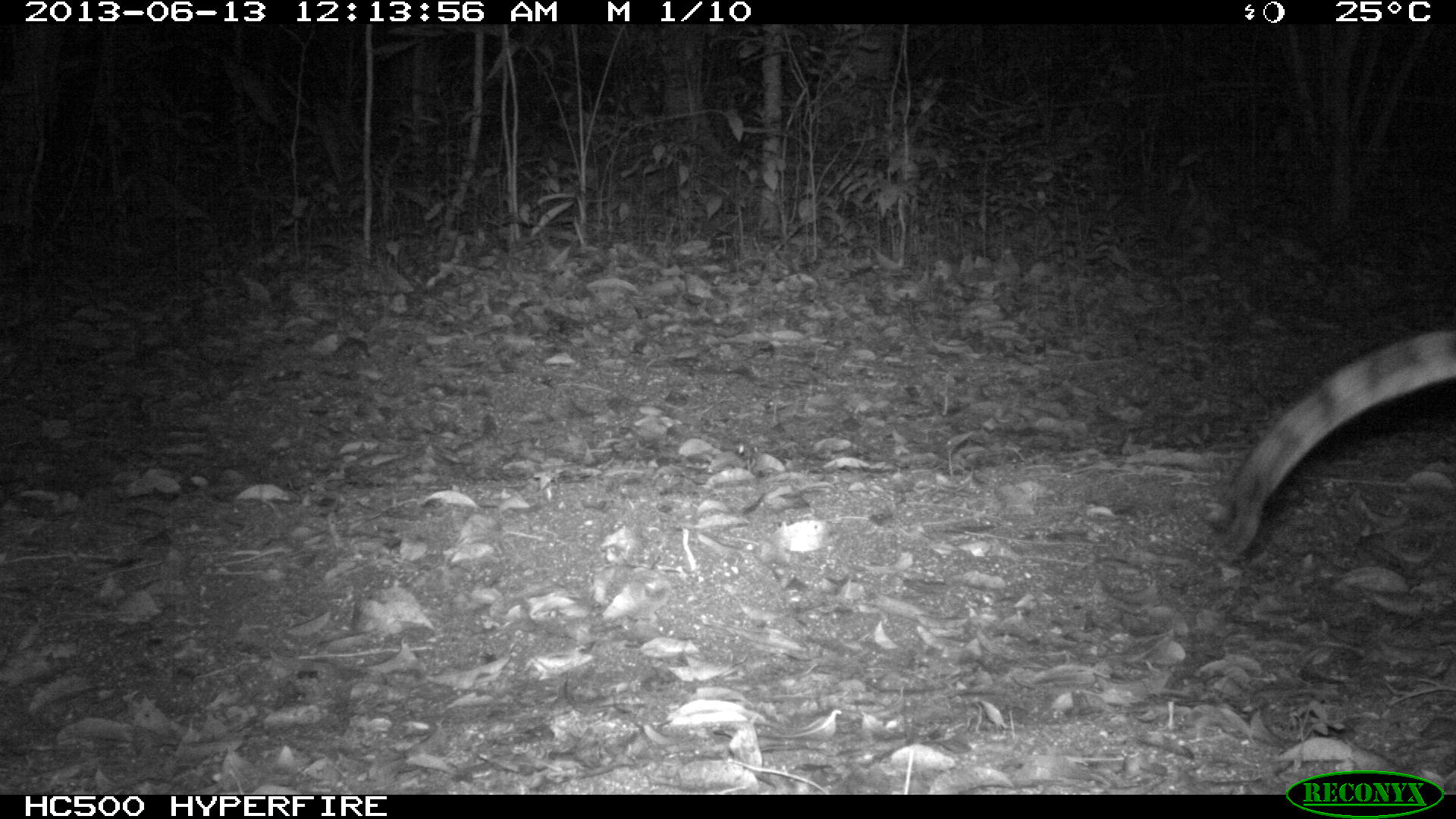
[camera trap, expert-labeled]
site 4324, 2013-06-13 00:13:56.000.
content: unidentified animal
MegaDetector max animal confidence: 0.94